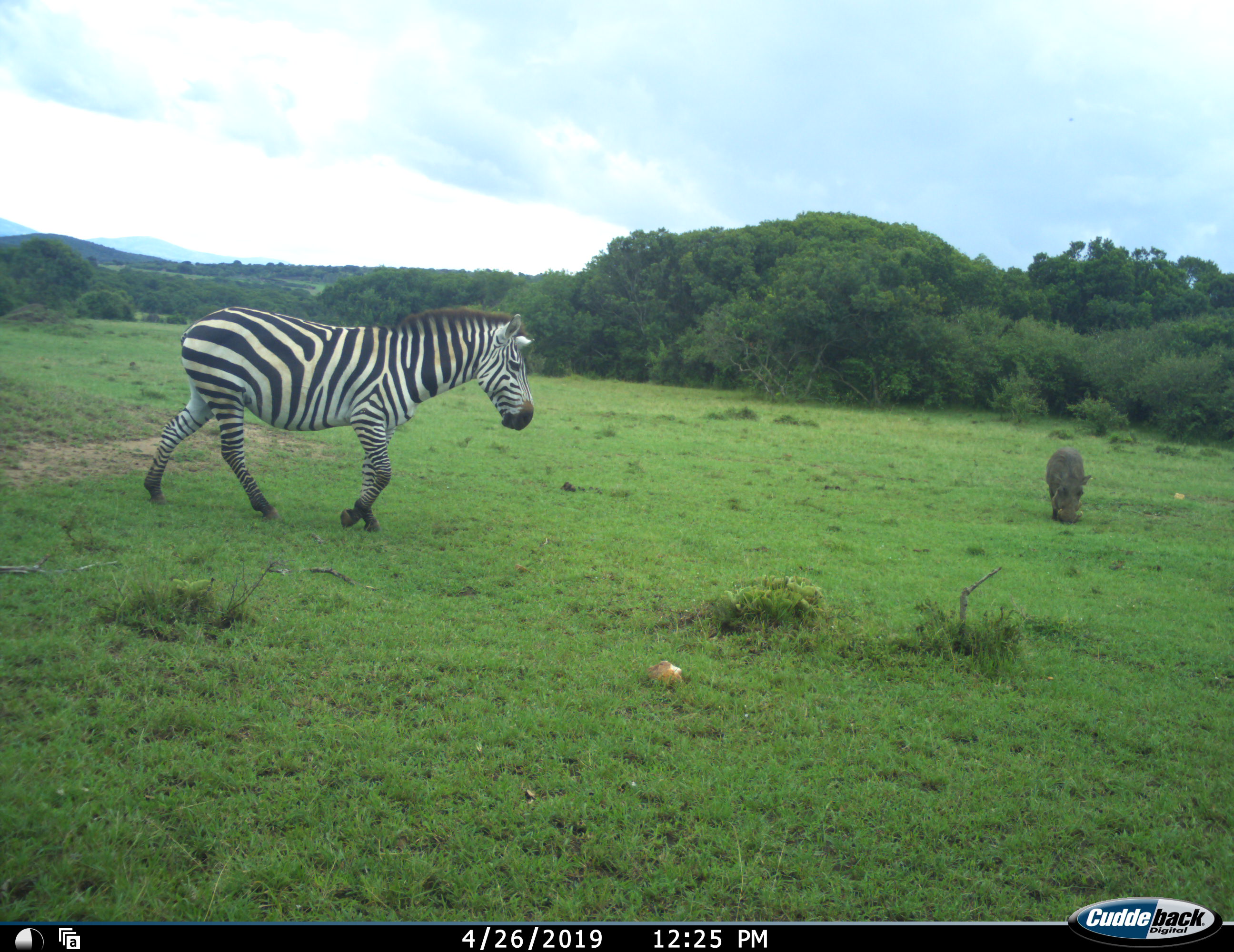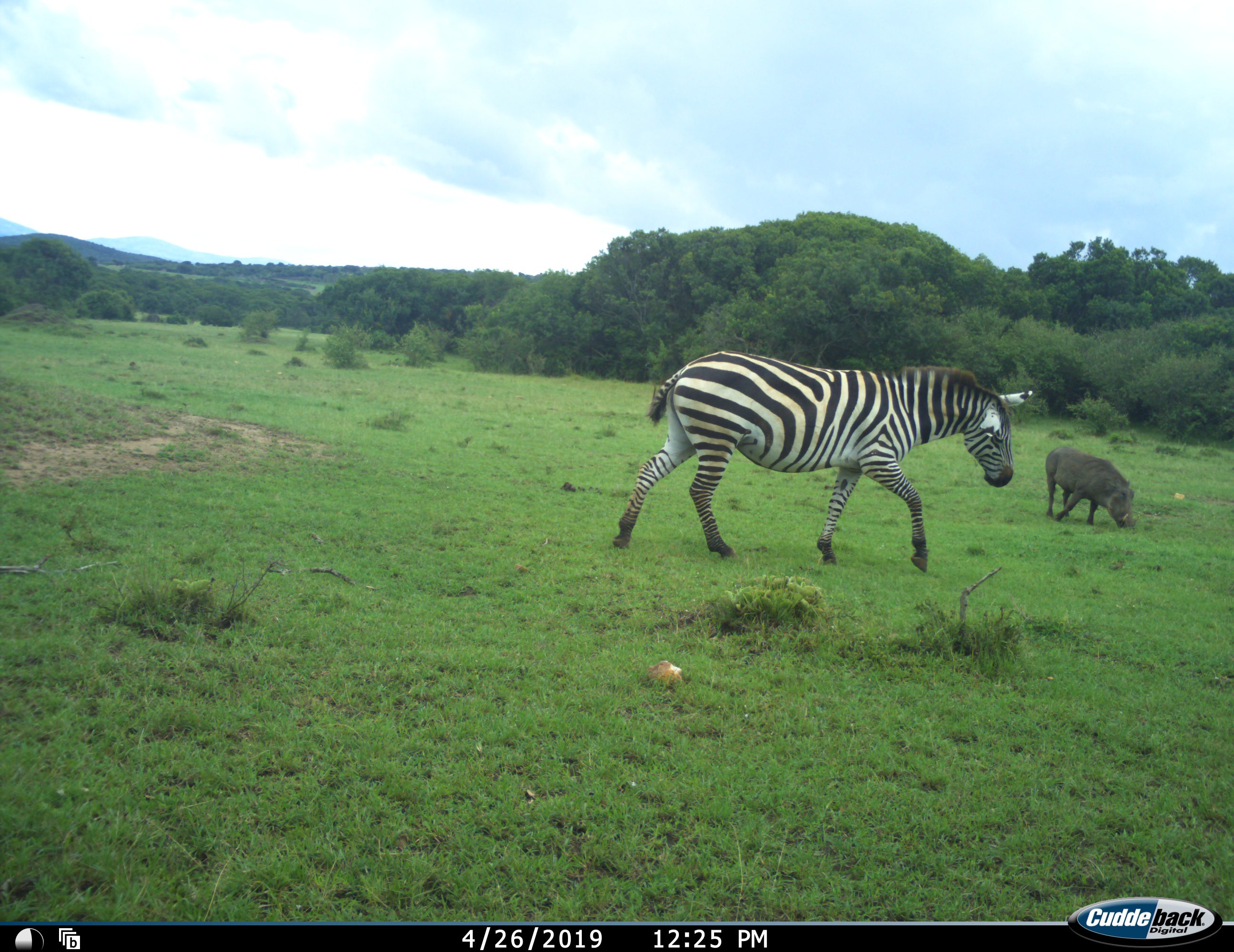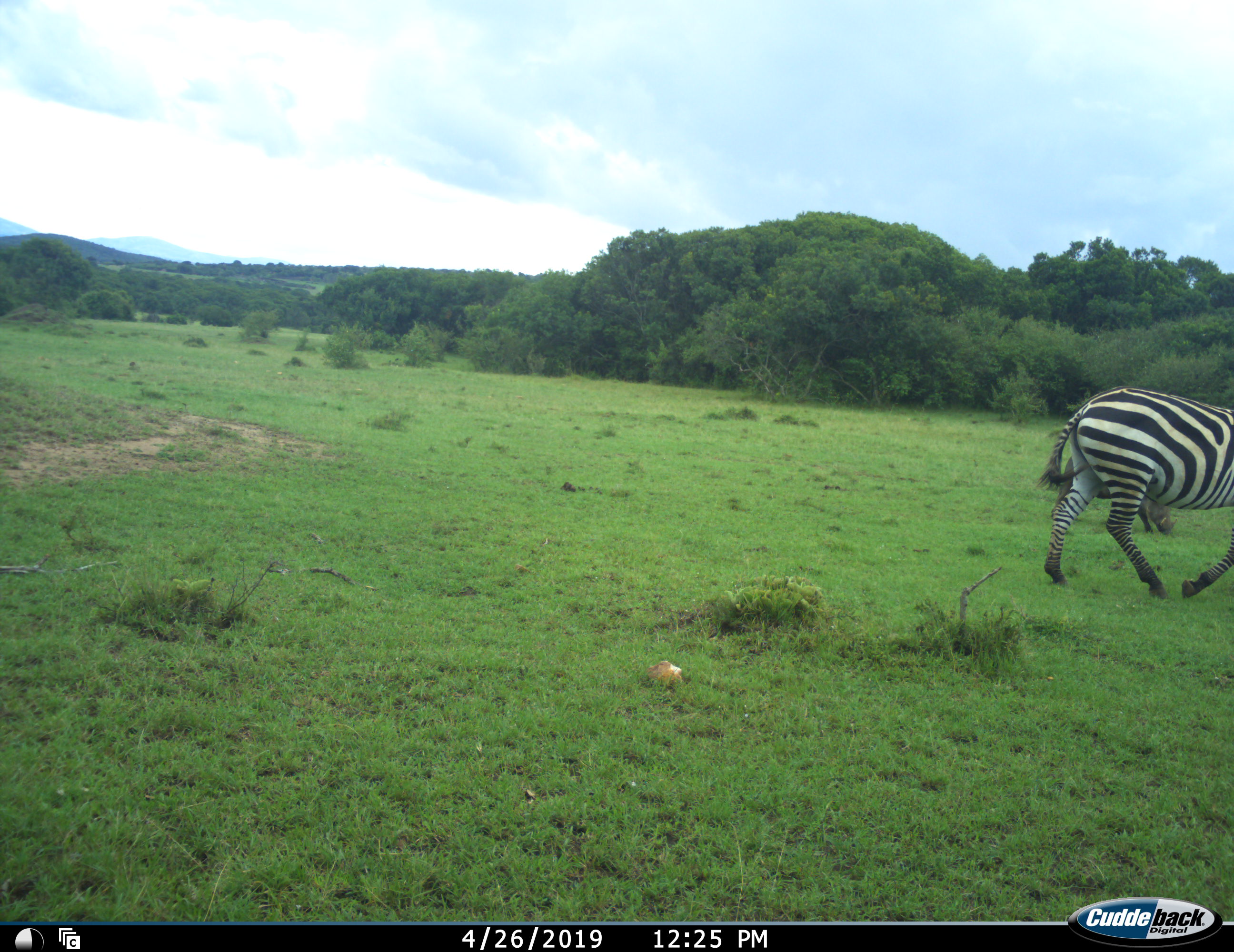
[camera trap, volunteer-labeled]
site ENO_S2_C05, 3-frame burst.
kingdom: Animalia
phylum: Chordata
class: Mammalia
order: Artiodactyla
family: Suidae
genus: Phacochoerus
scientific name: Phacochoerus africanus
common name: warthog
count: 1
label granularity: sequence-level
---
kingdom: Animalia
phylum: Chordata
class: Mammalia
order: Perissodactyla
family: Equidae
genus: Equus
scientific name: Equus quagga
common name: plains zebra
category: zebraplains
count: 1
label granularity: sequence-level